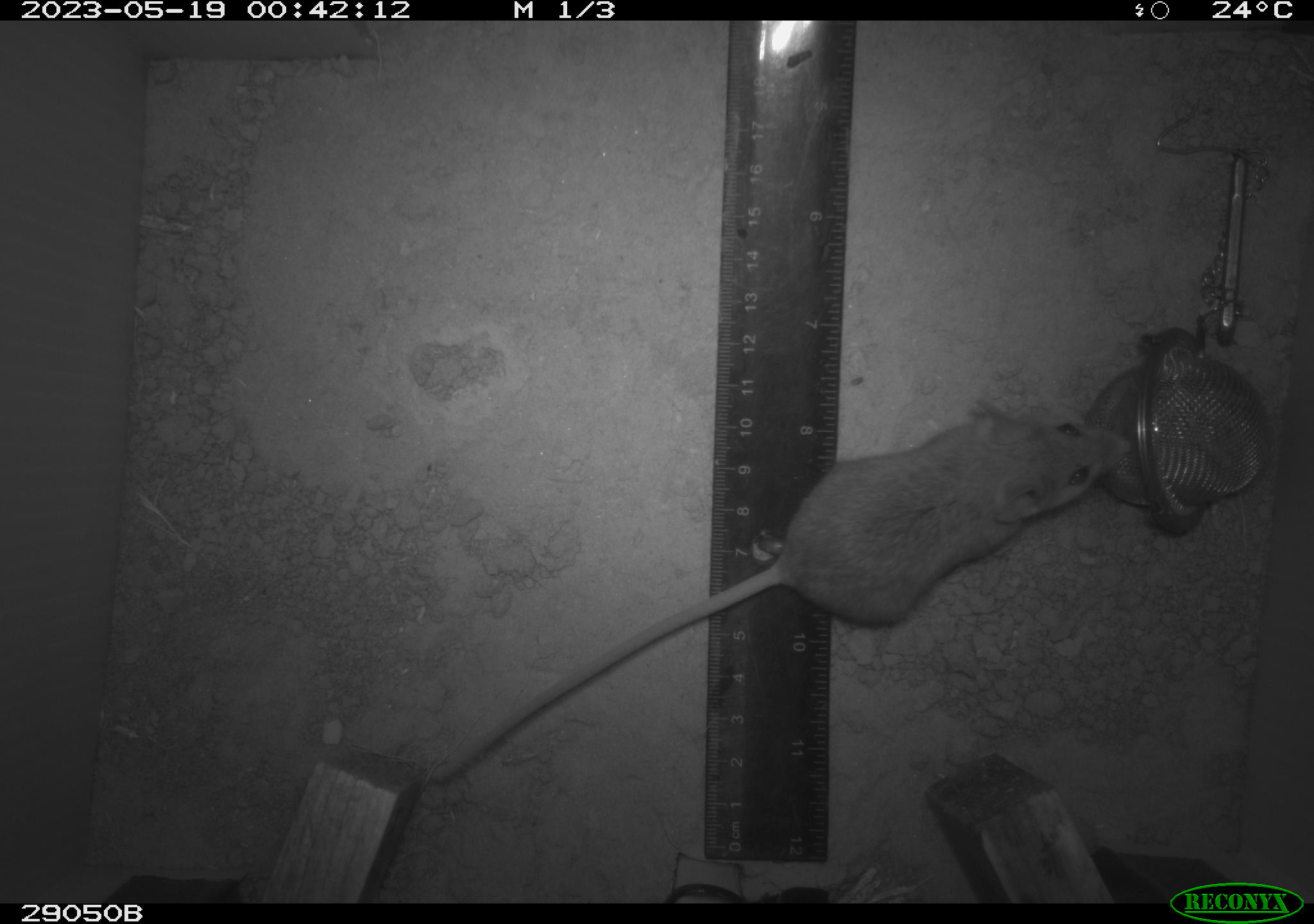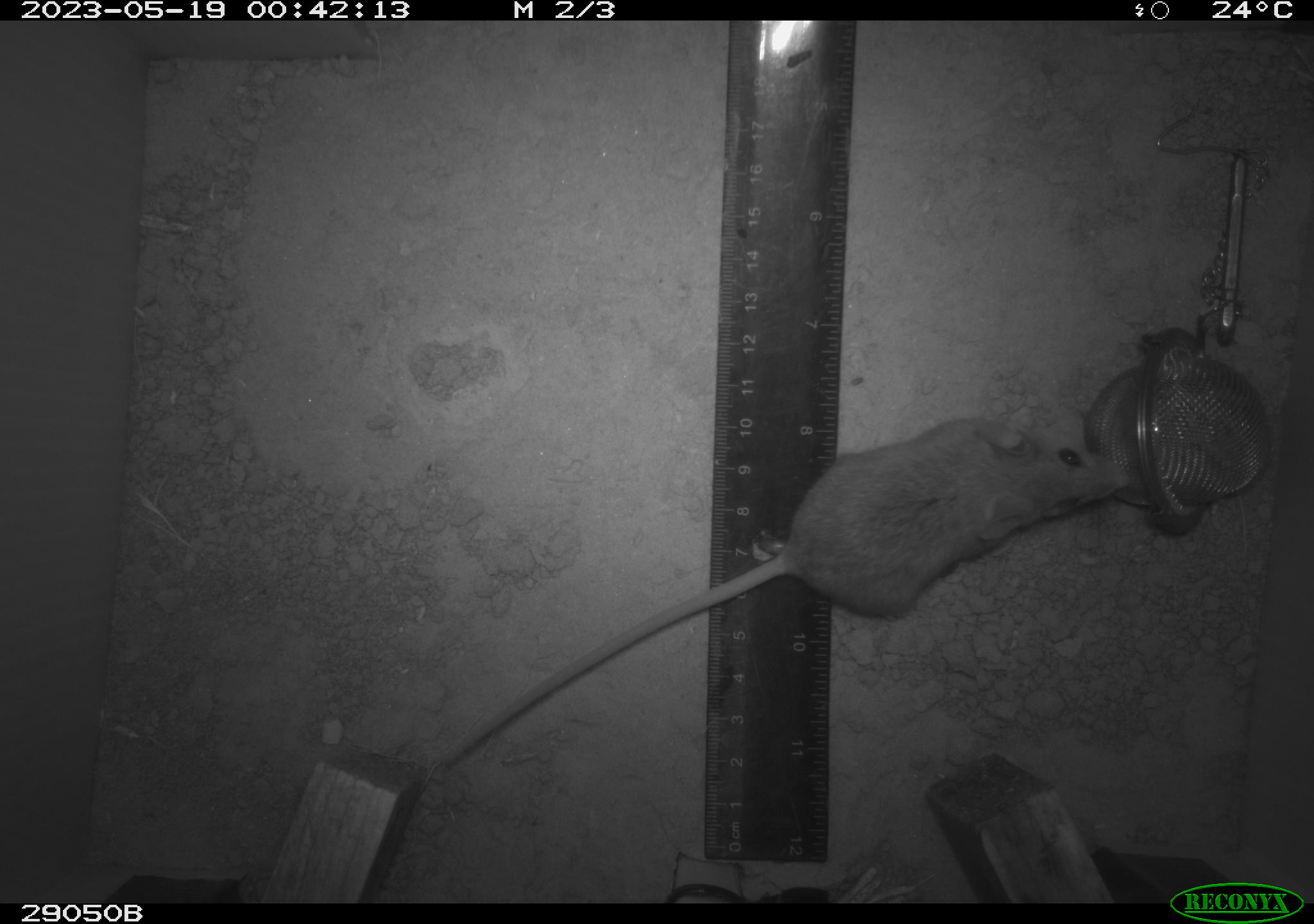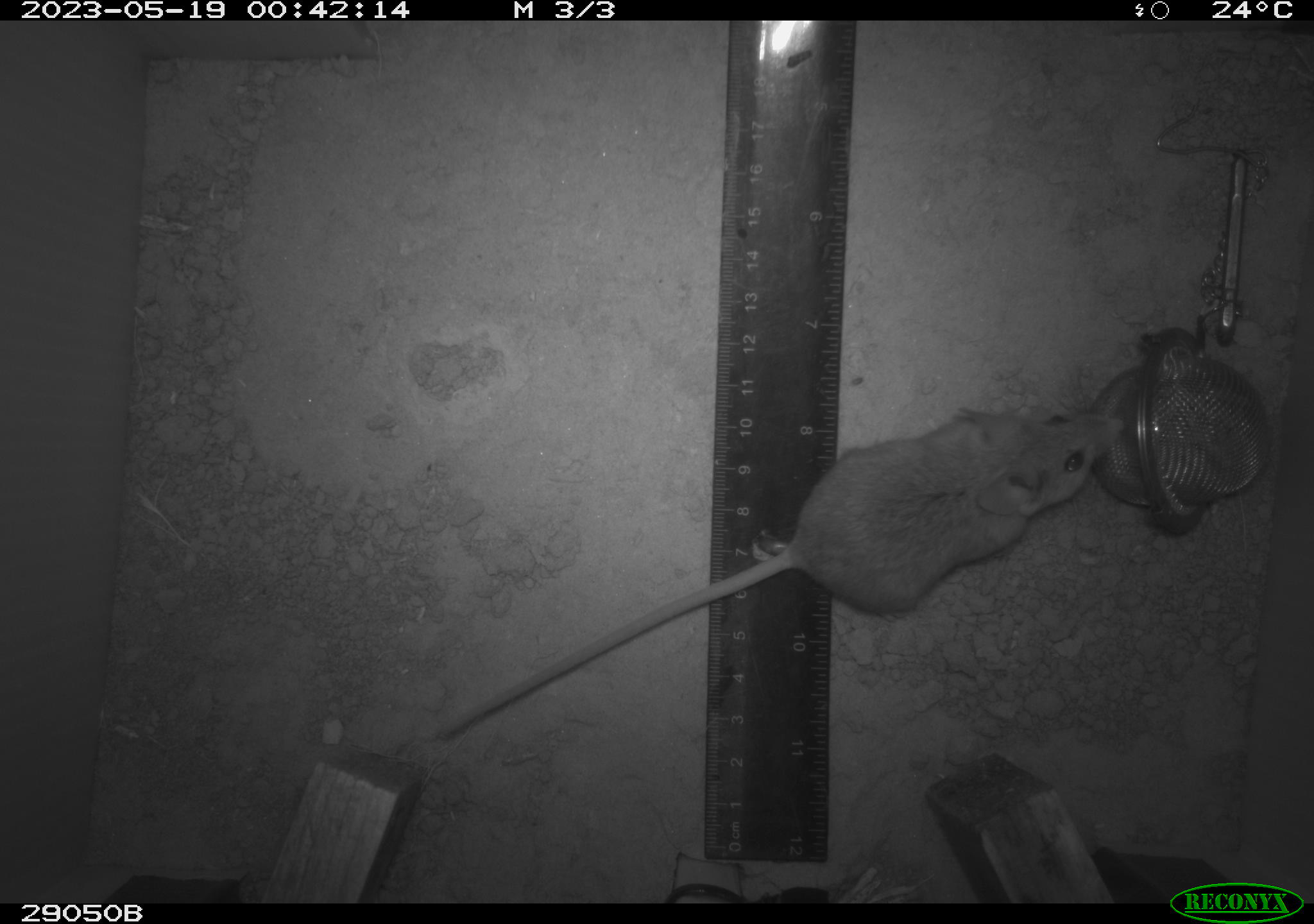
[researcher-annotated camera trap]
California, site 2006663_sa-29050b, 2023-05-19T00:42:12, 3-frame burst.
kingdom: Animalia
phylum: Chordata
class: Mammalia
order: Rodentia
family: Cricetidae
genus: Peromyscus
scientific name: Peromyscus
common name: deer mice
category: peromyscus species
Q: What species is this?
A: Peromyscus species (deer mice) (Peromyscus).